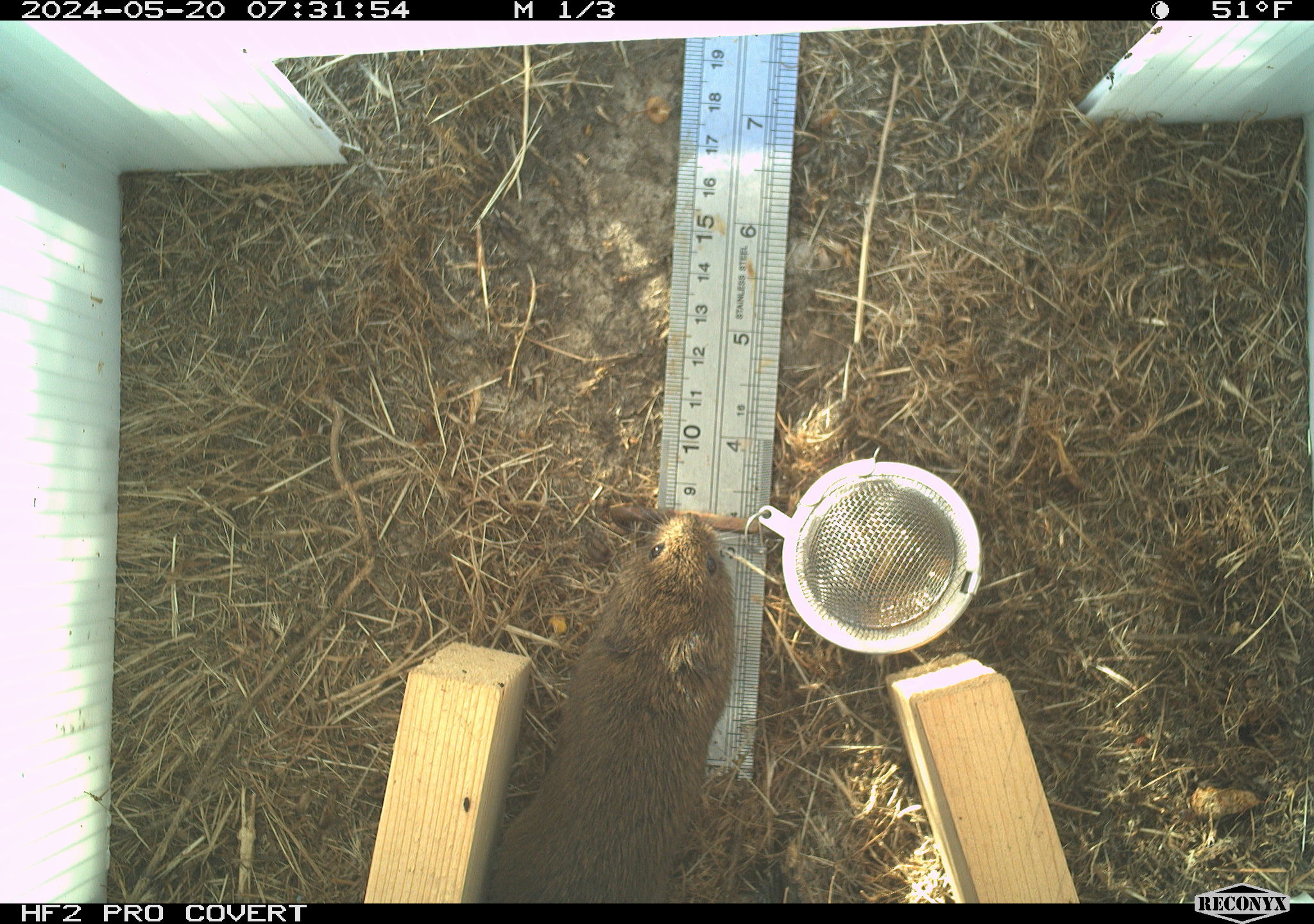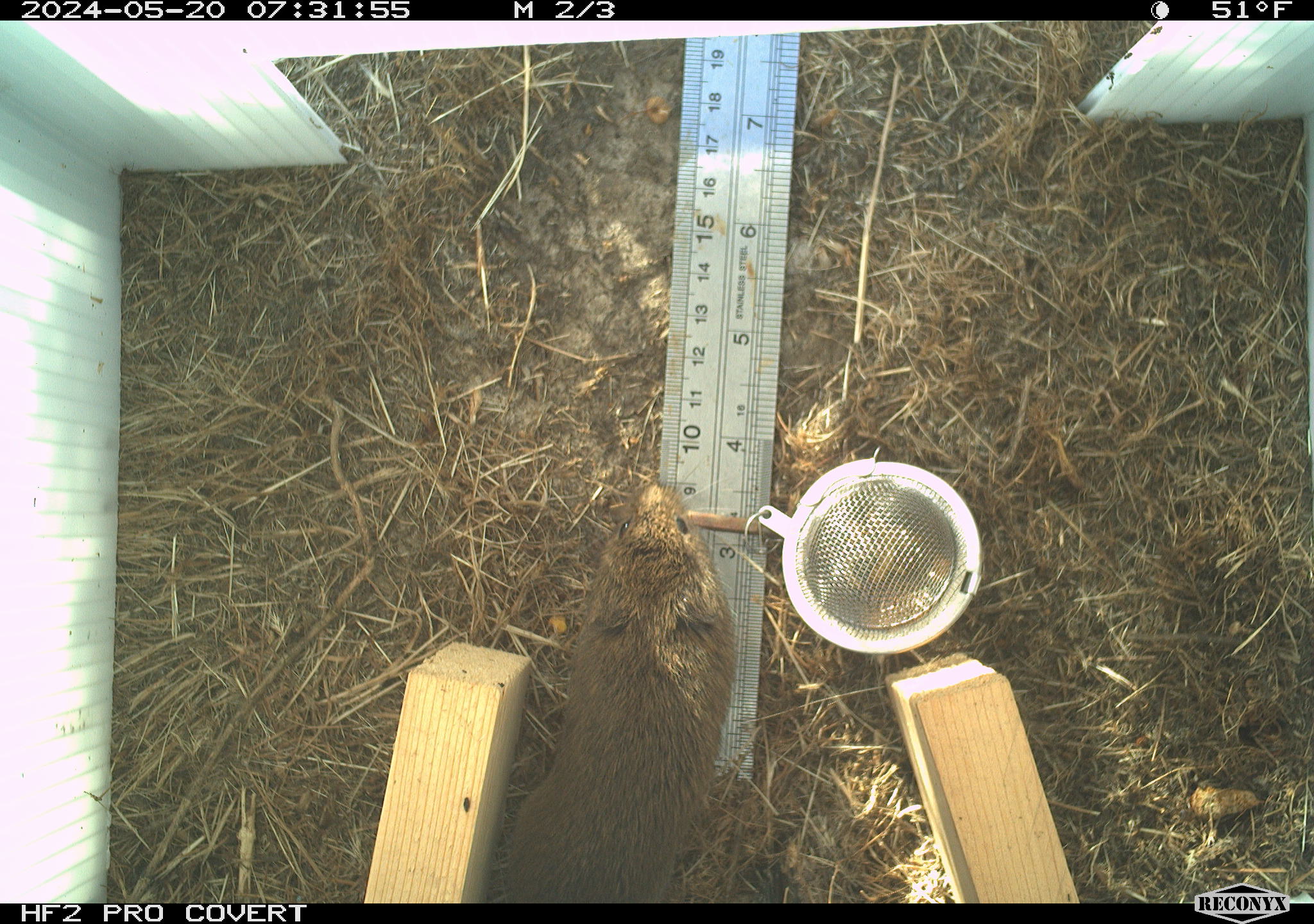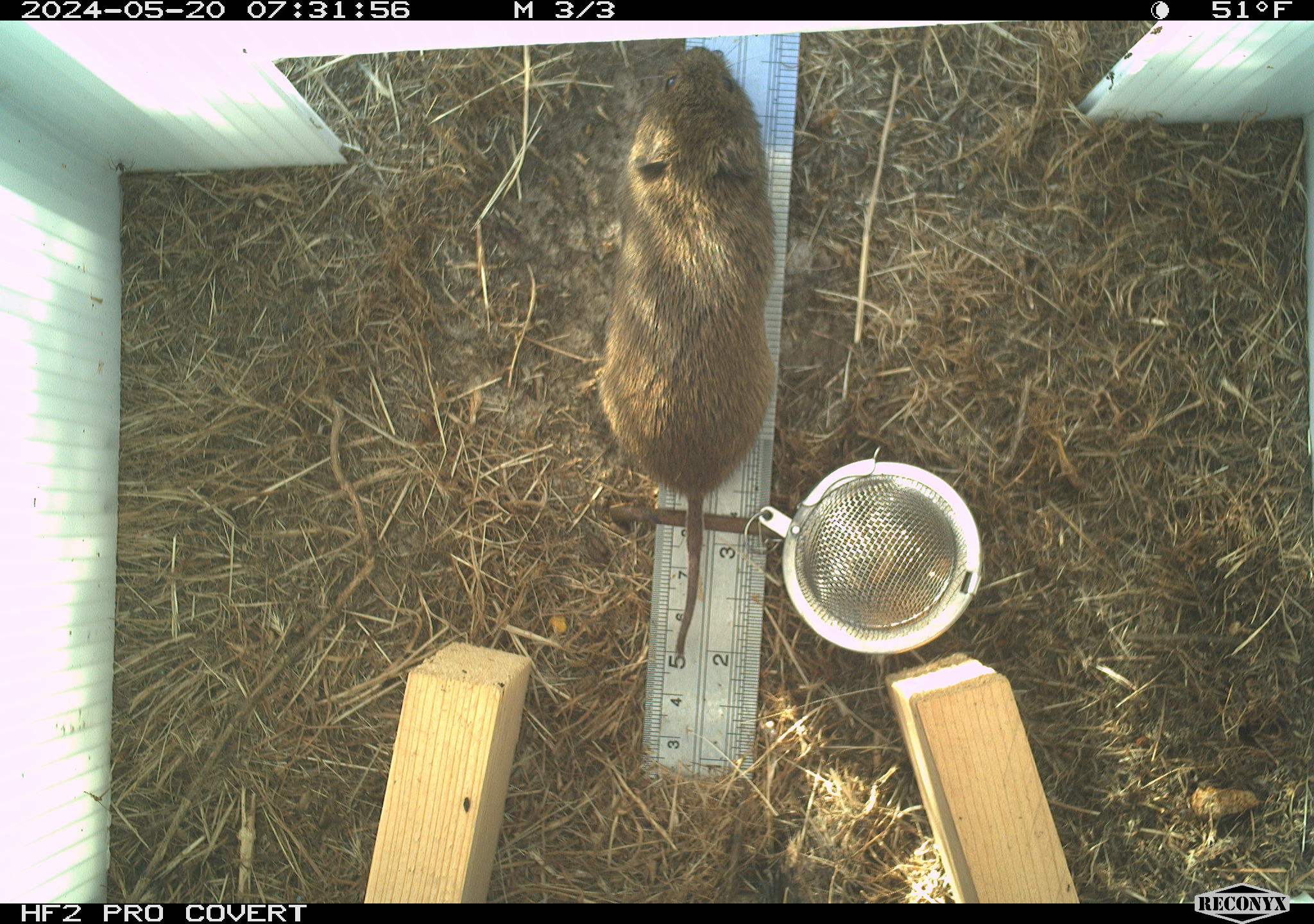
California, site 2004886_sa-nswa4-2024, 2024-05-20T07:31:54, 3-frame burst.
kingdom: Animalia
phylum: Chordata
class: Mammalia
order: Rodentia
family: Cricetidae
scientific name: Arvicolinae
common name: voles, lemmings, and muskrats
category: arvicolinae subfamily